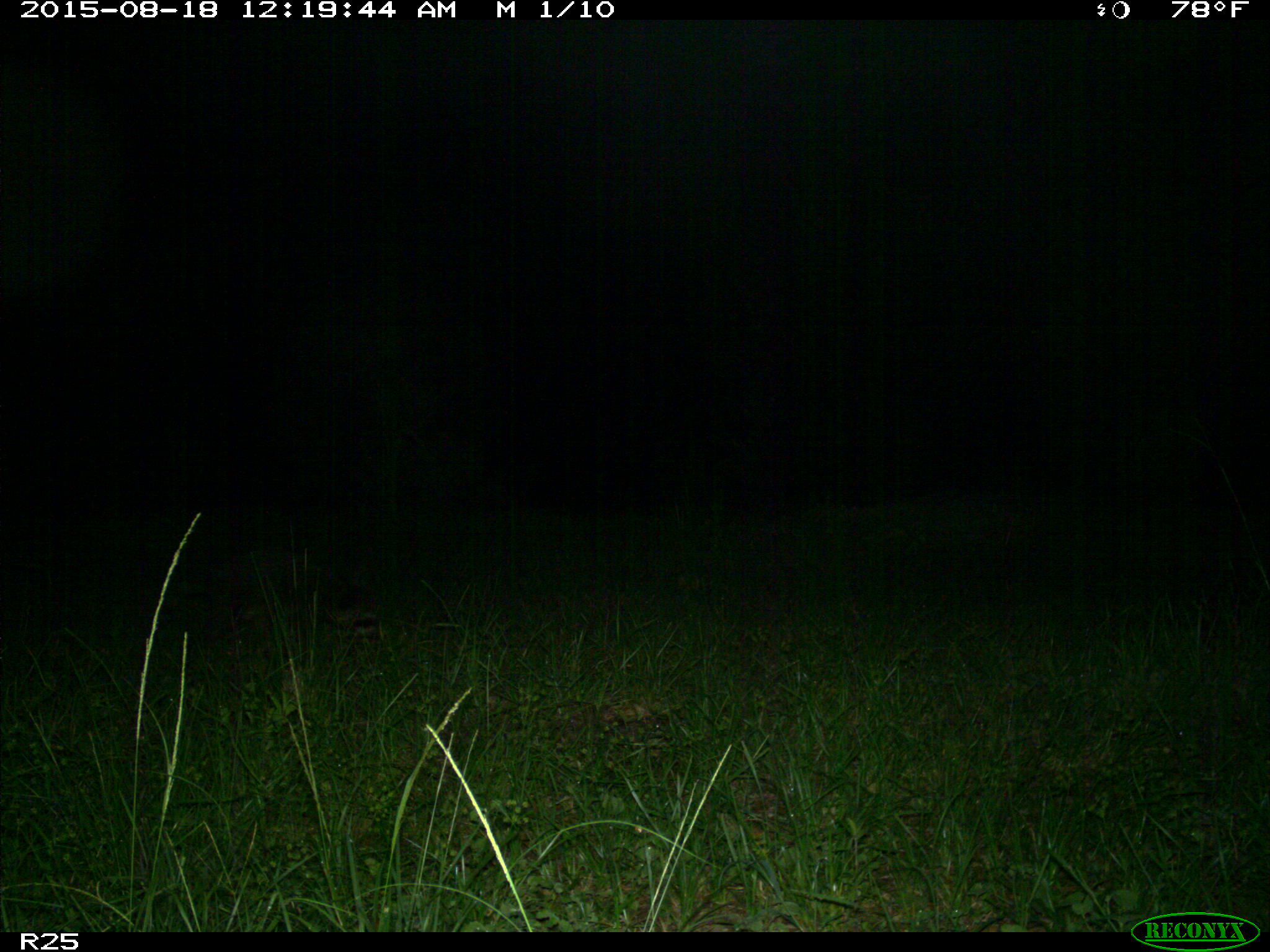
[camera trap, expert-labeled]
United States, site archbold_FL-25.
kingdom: Animalia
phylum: Chordata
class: Mammalia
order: Carnivora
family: Procyonidae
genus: Procyon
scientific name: Procyon lotor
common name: common raccoon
Procyon lotor (common raccoon).